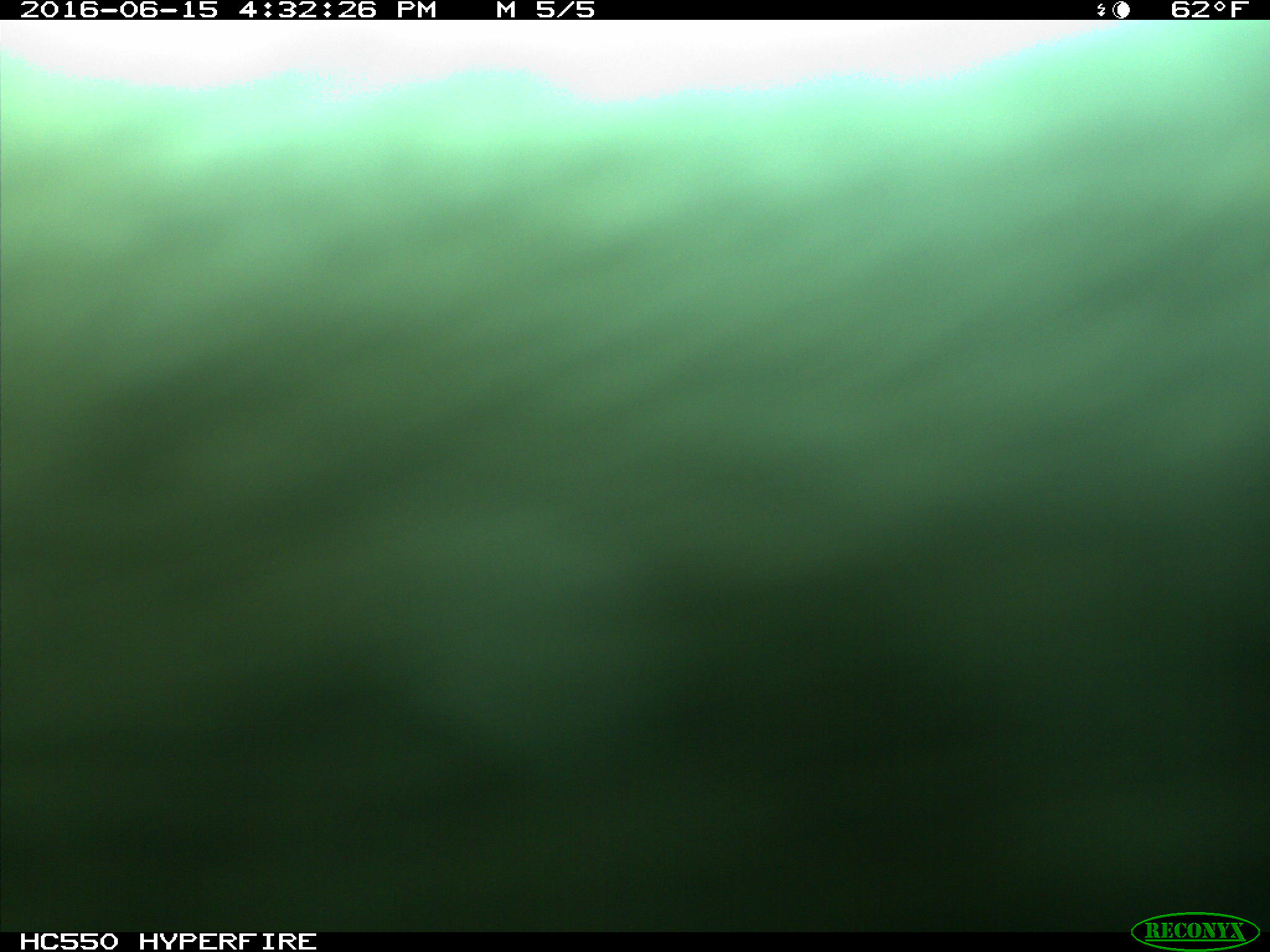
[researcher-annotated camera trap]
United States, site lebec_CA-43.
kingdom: Animalia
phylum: Chordata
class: Mammalia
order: Artiodactyla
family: Bovidae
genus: Bos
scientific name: Bos taurus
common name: domestic cow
Bos taurus (domestic cow).